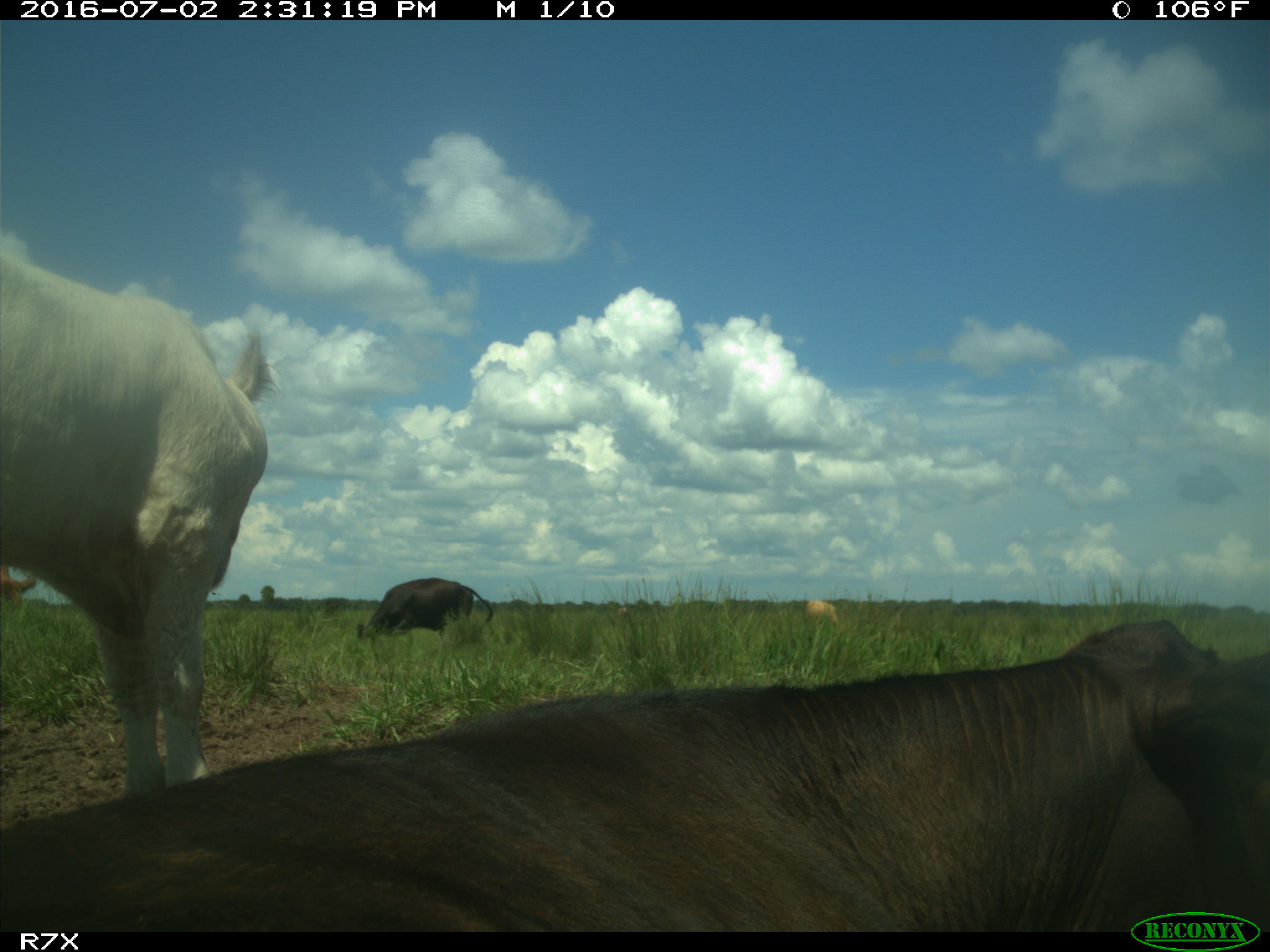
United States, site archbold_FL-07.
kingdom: Animalia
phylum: Chordata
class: Mammalia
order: Artiodactyla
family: Bovidae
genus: Bos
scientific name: Bos taurus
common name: domestic cow